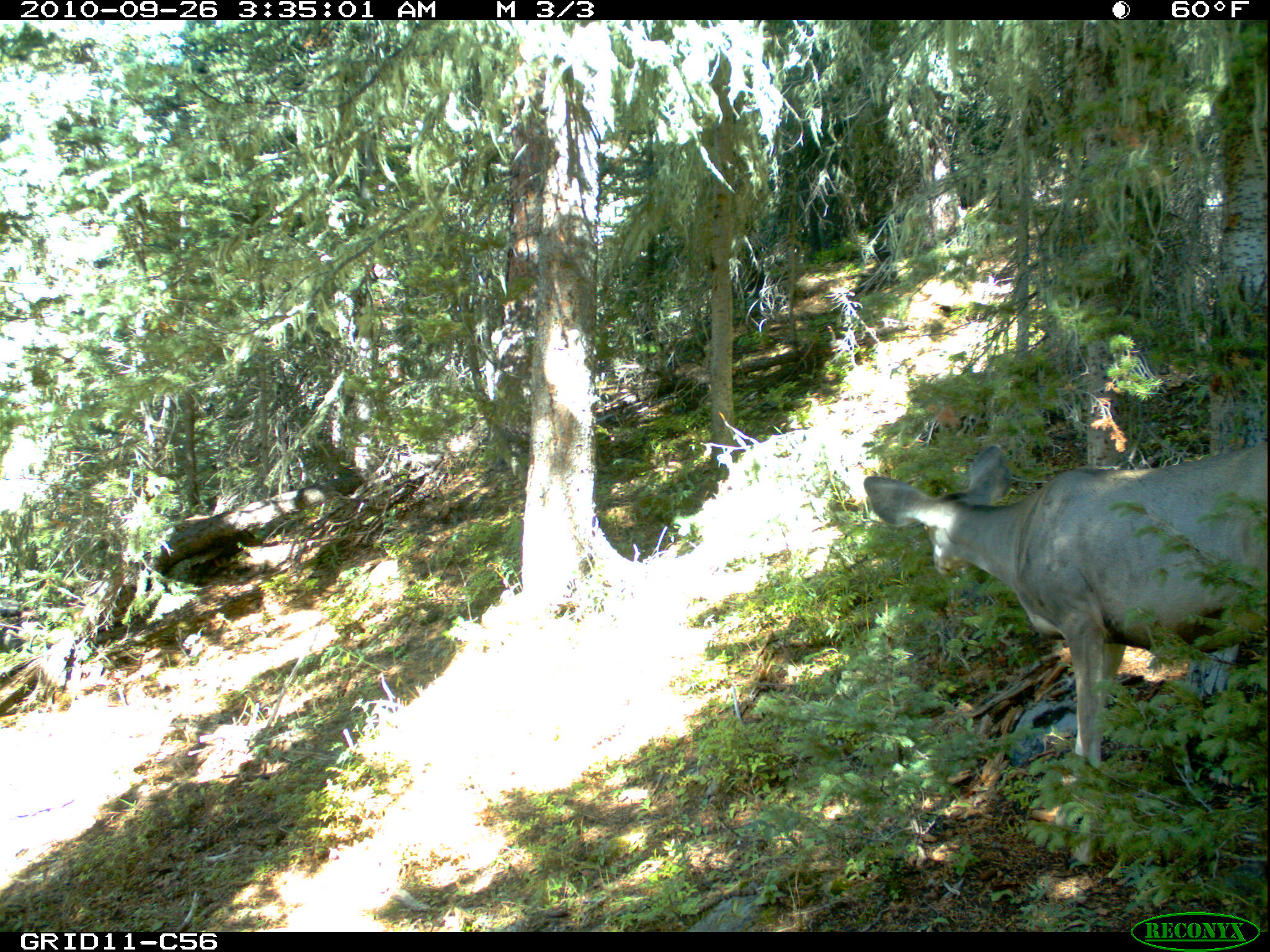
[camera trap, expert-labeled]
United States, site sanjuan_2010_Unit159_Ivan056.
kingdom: Animalia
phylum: Chordata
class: Mammalia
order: Artiodactyla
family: Cervidae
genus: Odocoileus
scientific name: Odocoileus hemionus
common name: mule deer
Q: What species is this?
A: Odocoileus hemionus (mule deer).